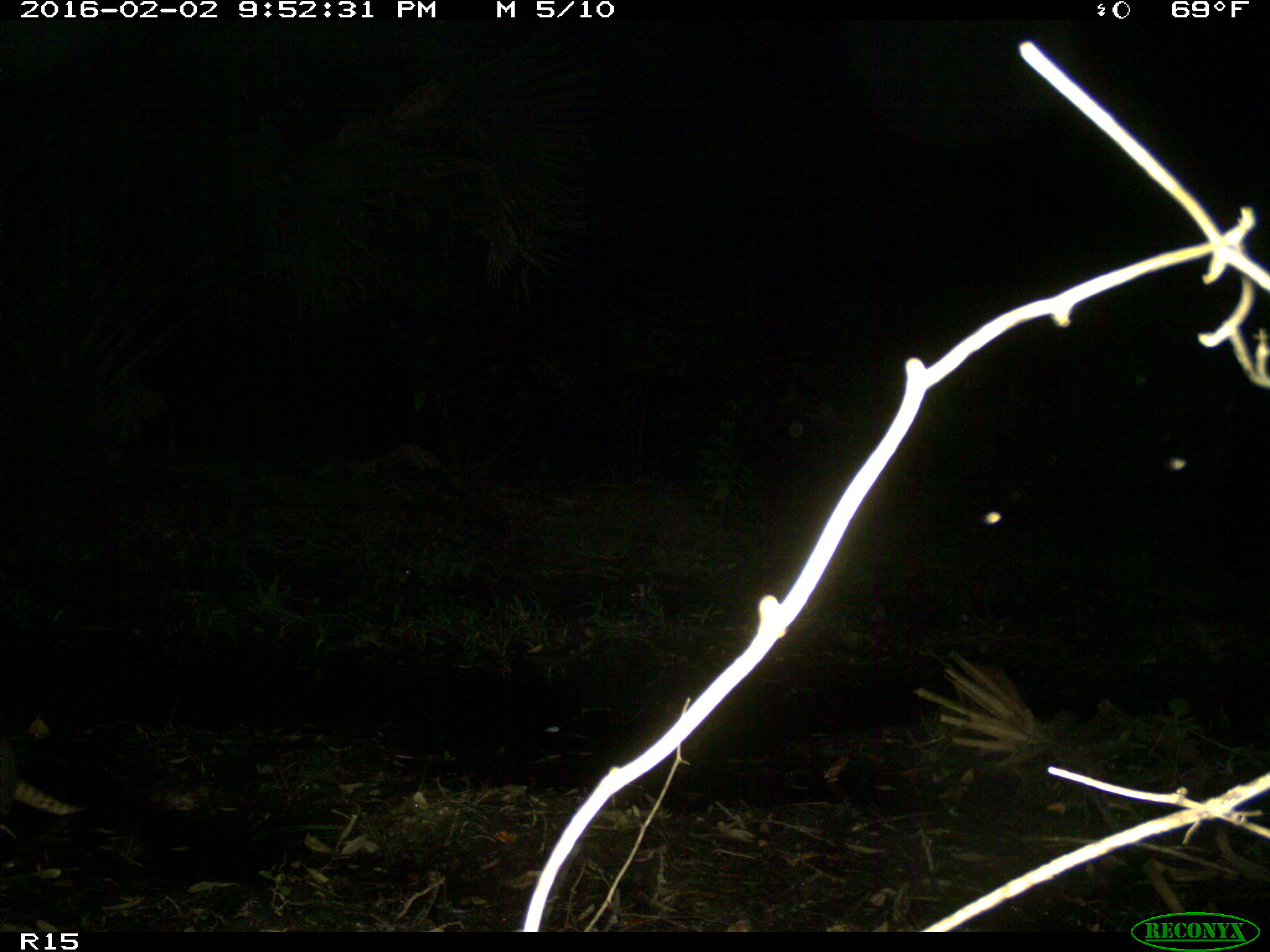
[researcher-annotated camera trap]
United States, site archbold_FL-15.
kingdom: Animalia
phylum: Chordata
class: Mammalia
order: Cingulata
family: Dasypodidae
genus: Dasypus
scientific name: Dasypus novemcinctus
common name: nine-banded armadillo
Dasypus novemcinctus (nine-banded armadillo).